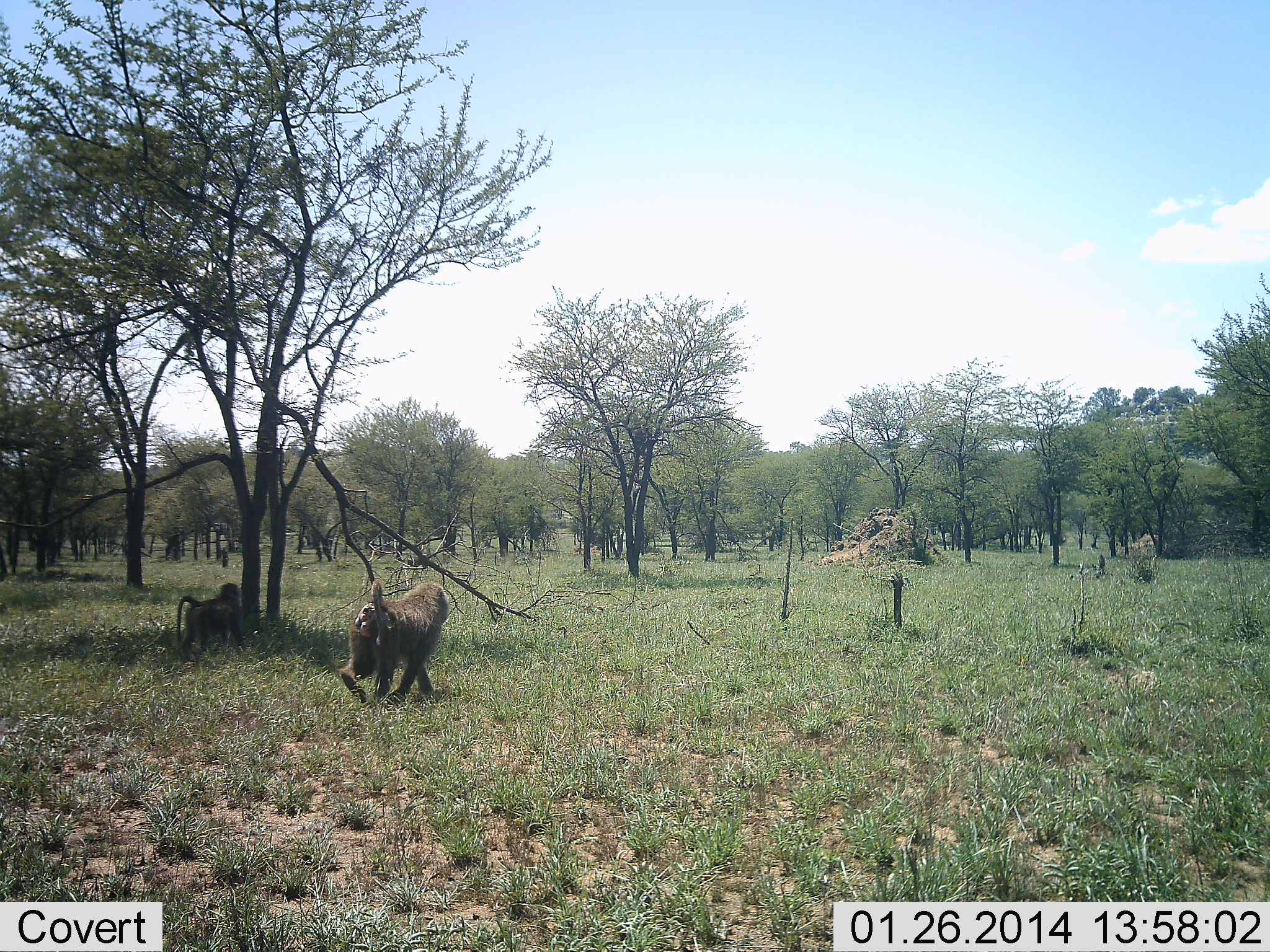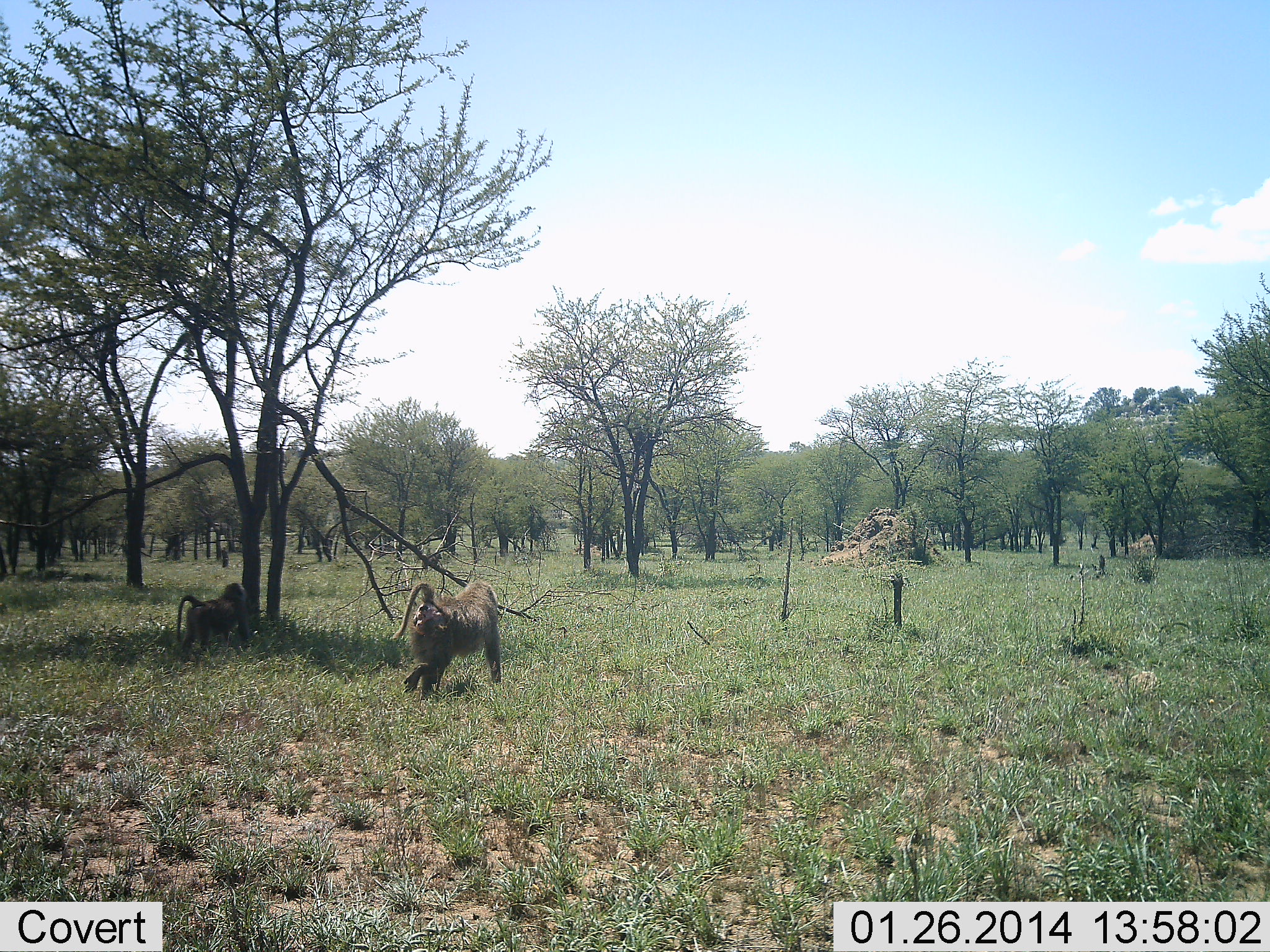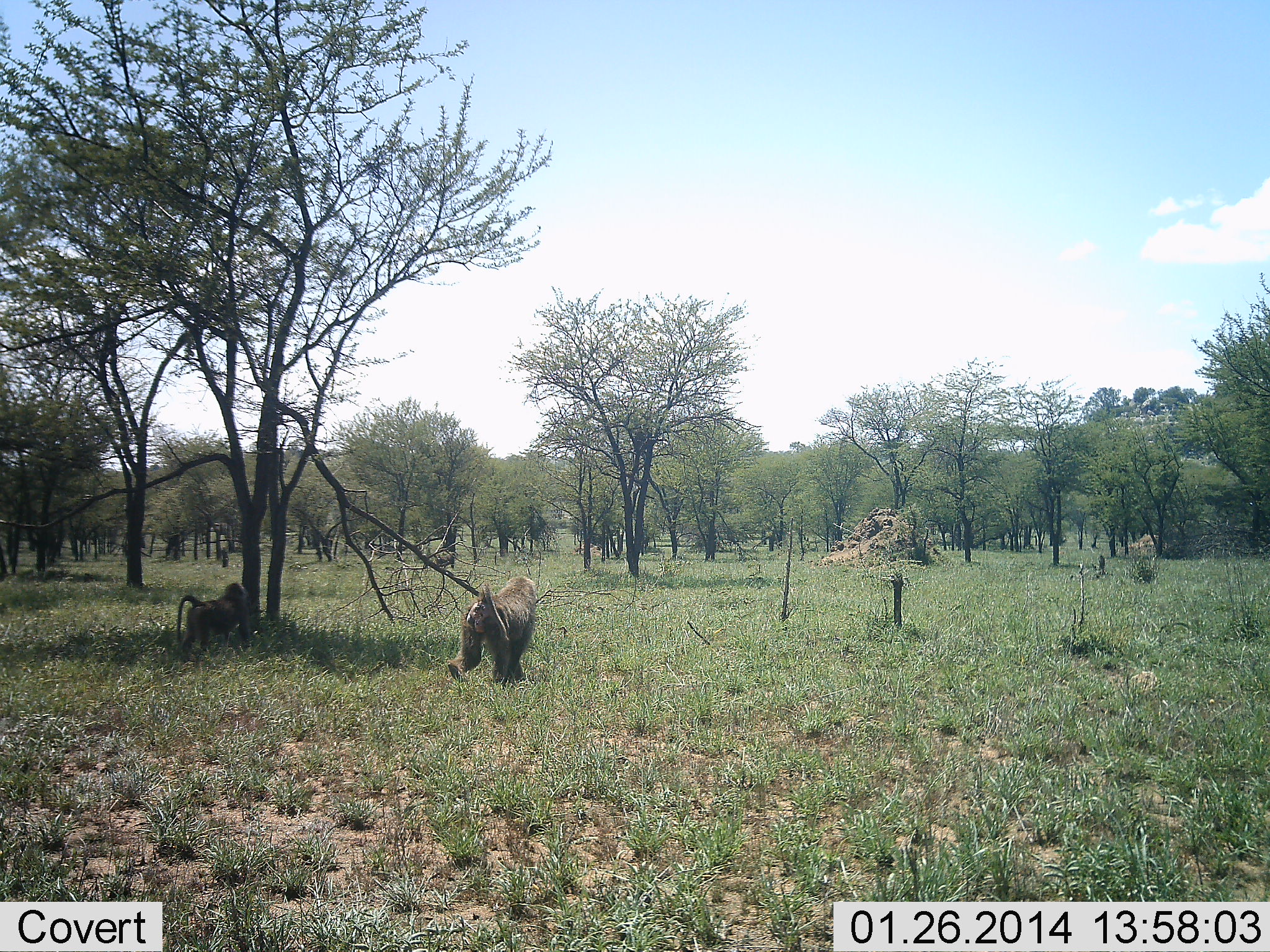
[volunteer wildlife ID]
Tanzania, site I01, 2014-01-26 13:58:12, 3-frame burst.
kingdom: Animalia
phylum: Chordata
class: Mammalia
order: Primates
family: Cercopithecidae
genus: Papio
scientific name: Papio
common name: baboon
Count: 3.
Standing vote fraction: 30%.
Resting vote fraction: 0%.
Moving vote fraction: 100%.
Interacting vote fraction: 0%.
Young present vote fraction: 0%.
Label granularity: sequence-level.